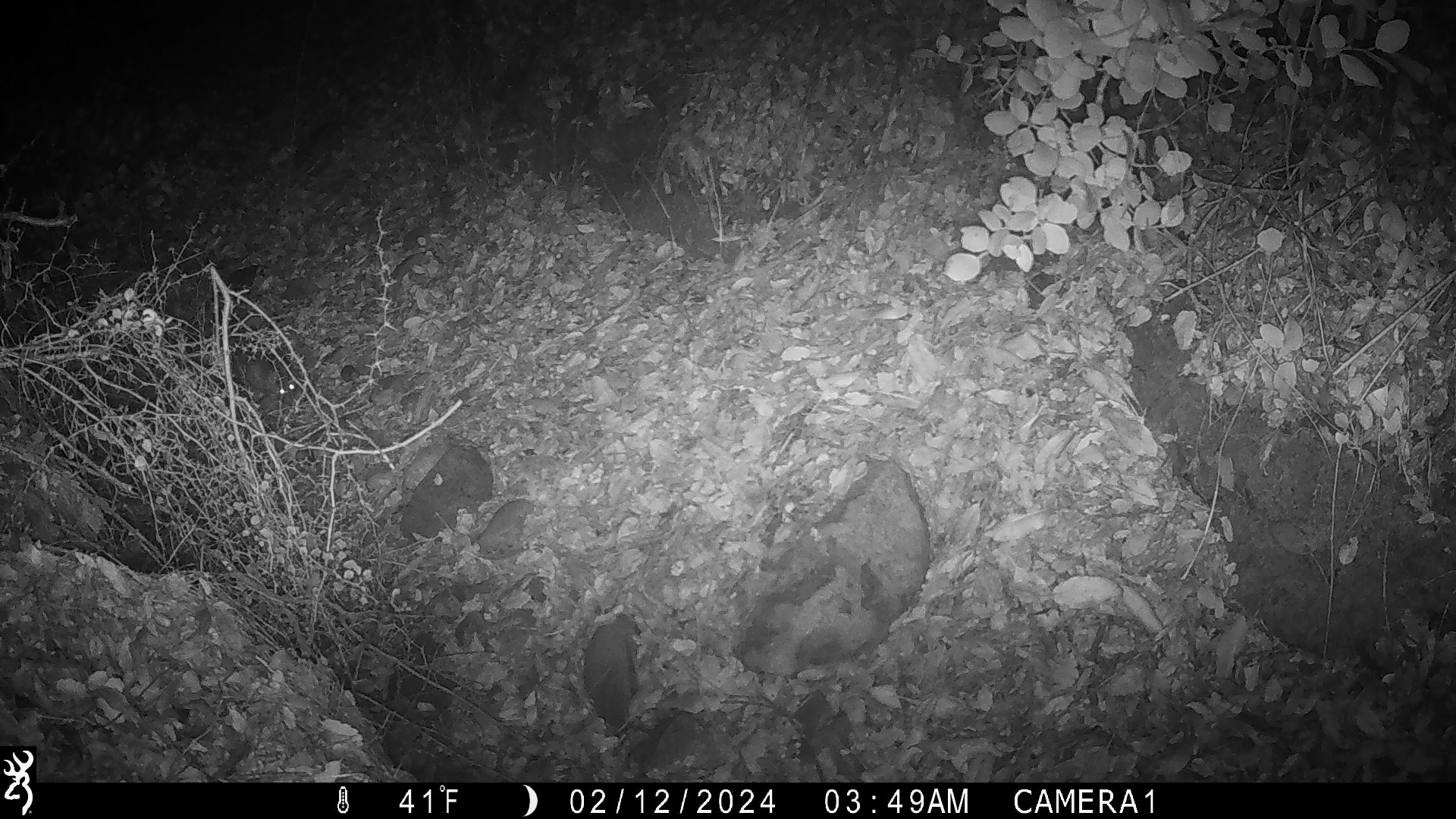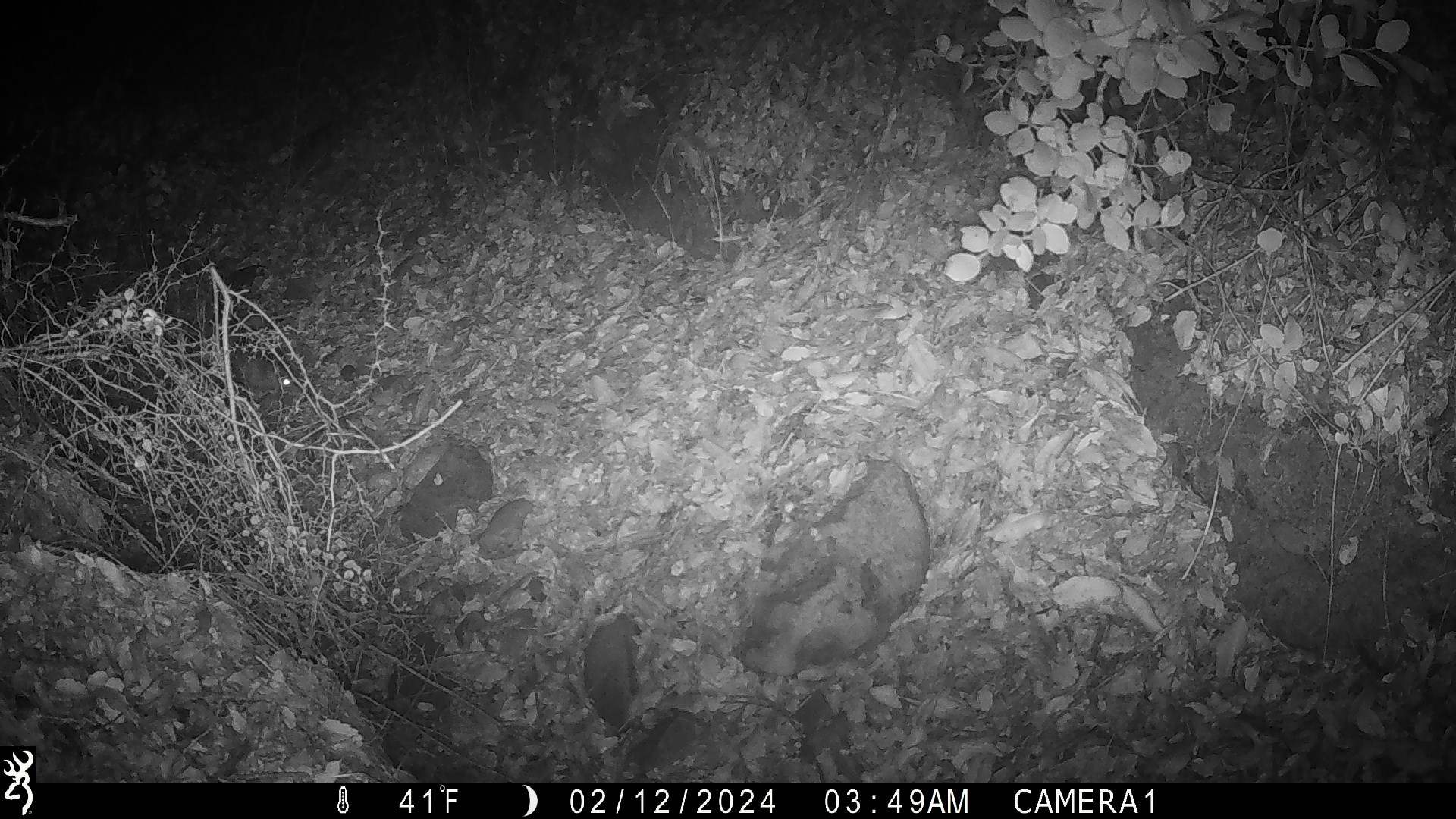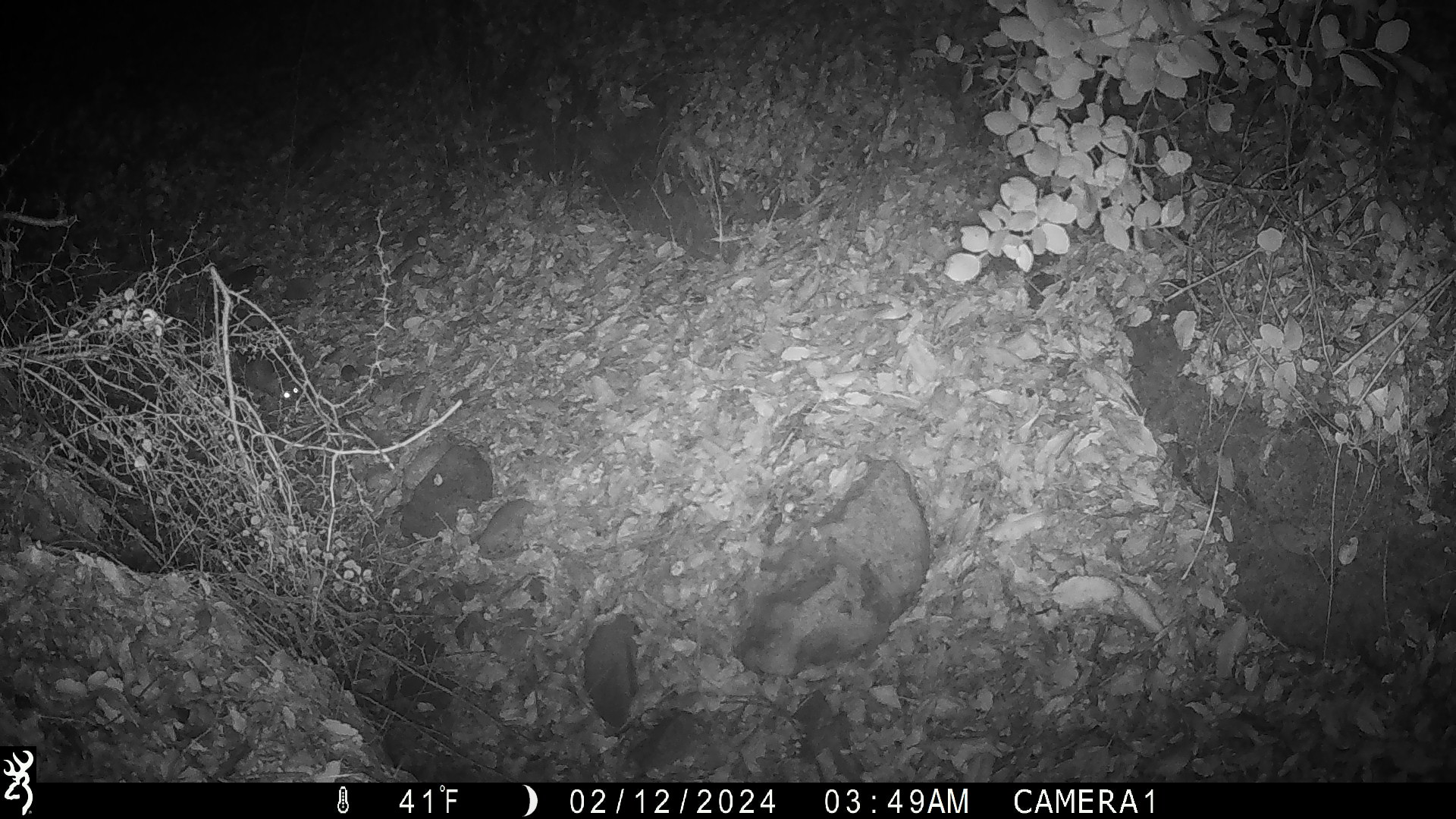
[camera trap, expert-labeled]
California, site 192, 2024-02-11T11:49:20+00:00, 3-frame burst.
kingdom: Animalia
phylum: Chordata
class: Mammalia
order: Rodentia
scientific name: Rodentia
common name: mouse or rat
Mouse or rat (Rodentia).